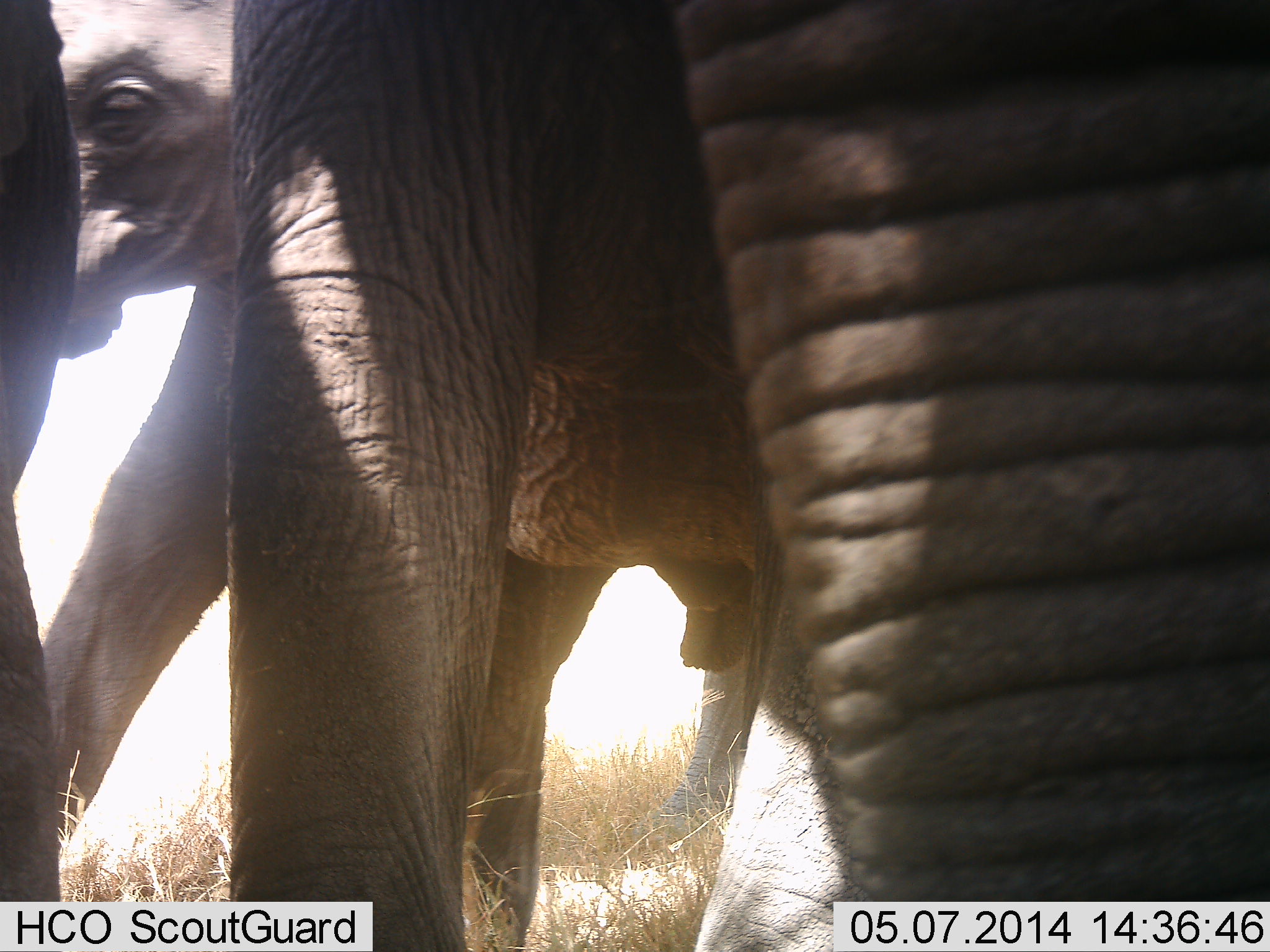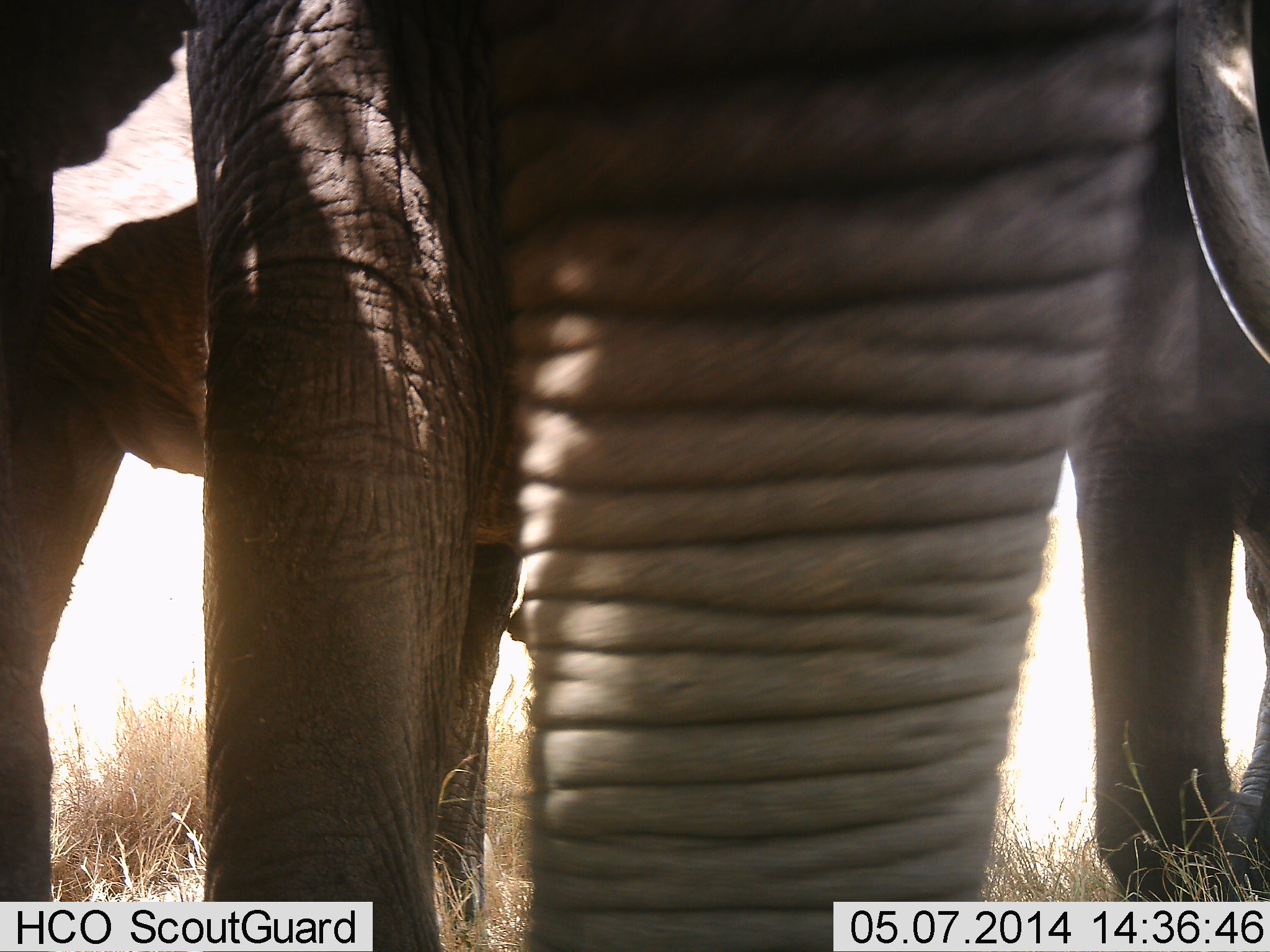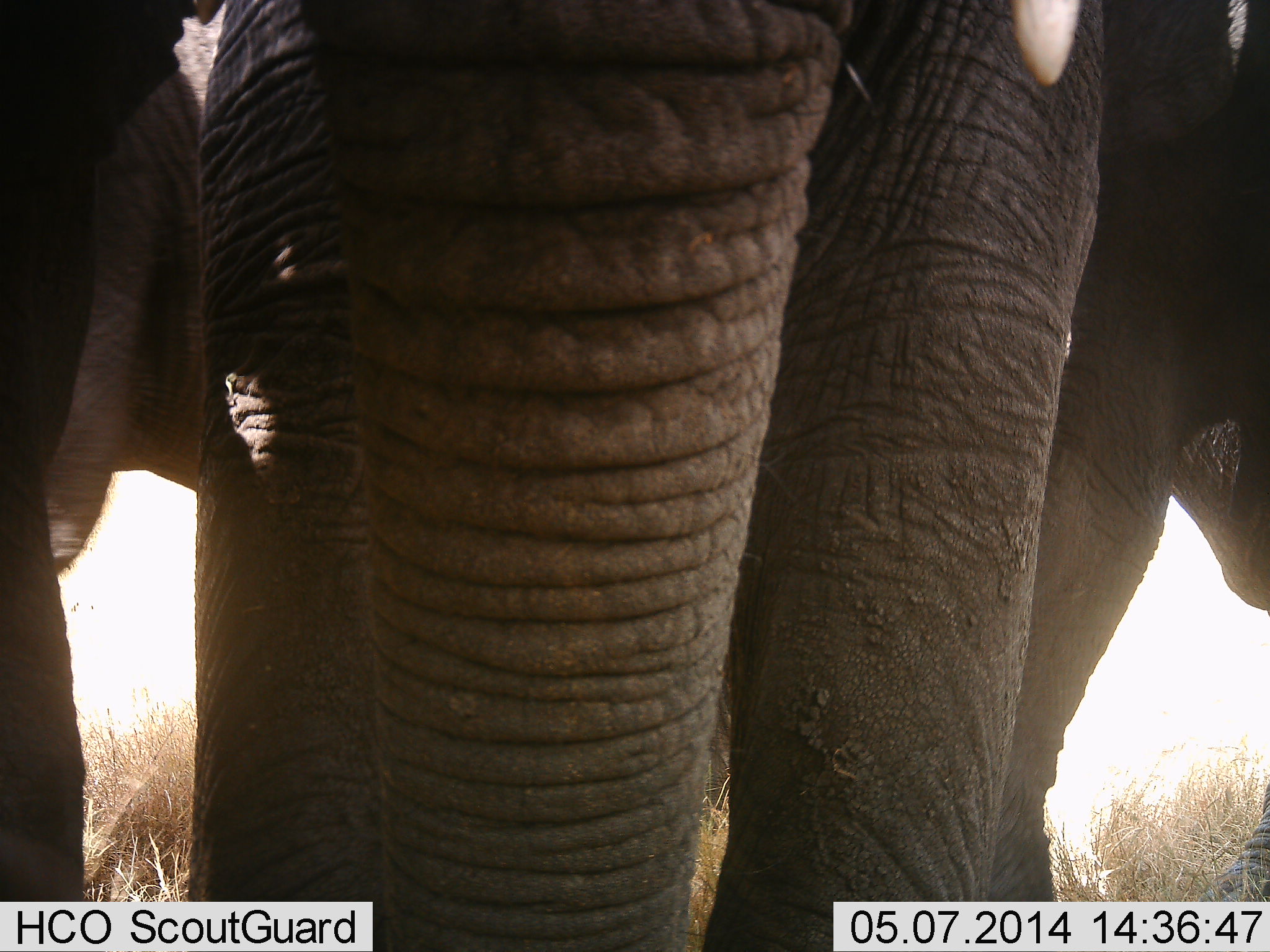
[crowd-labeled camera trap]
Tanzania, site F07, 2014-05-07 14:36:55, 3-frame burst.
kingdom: Animalia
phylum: Chordata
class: Mammalia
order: Proboscidea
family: Elephantidae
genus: Loxodonta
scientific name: Loxodonta africana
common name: african bush elephant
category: elephant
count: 4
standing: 60%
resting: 0%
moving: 70%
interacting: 10%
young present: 50%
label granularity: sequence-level